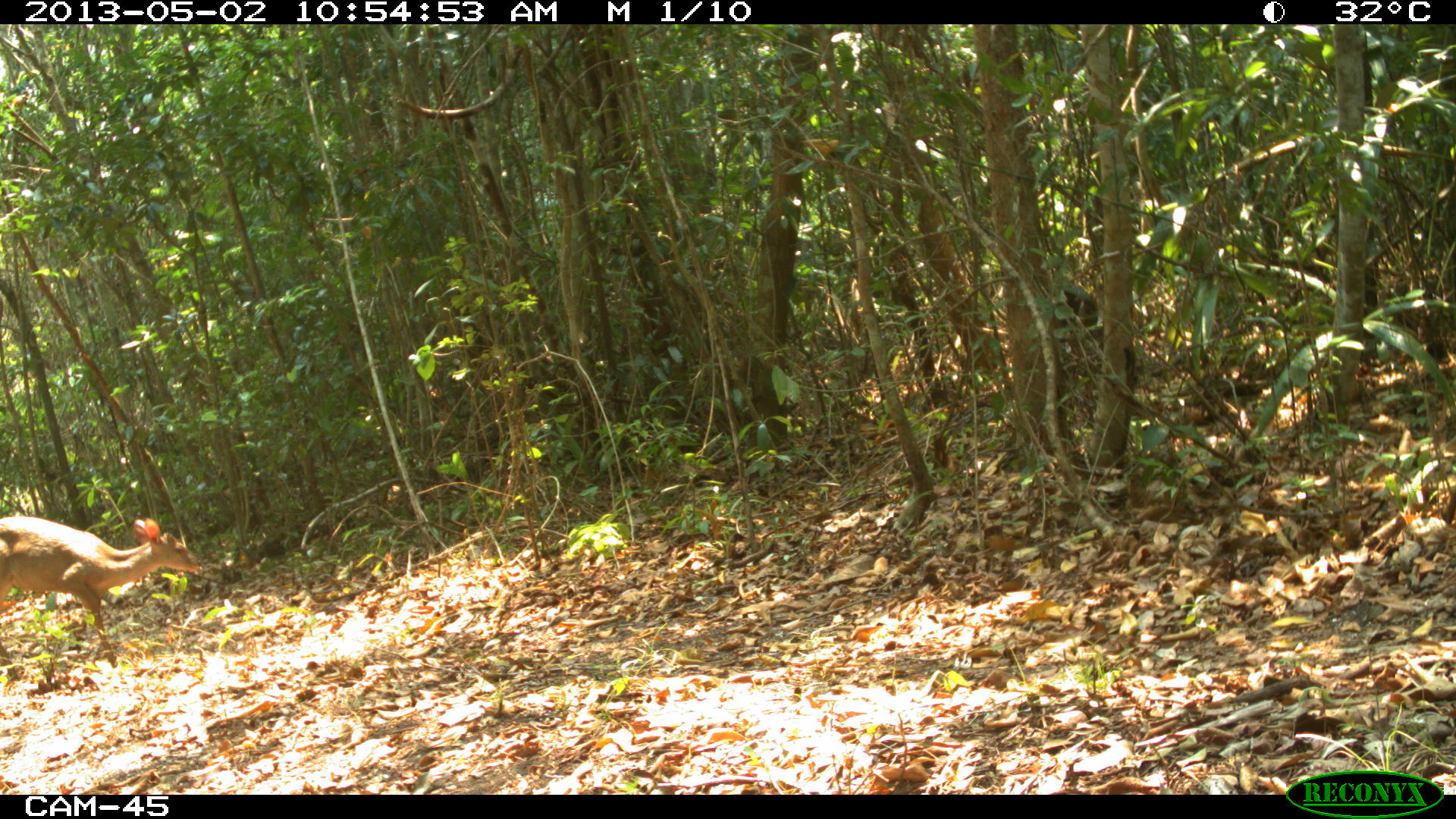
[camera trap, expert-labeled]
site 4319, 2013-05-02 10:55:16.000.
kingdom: Animalia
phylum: Chordata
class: Mammalia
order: Artiodactyla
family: Cervidae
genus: Odocoileus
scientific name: Odocoileus pandora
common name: yucatán brown brocket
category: mazama pandora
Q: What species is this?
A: Mazama pandora (yucatán brown brocket) (Odocoileus pandora).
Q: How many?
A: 1.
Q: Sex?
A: Male.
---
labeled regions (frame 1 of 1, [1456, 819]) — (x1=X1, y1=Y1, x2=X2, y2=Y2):
mazama pandora: (x1=0, y1=515, x2=201, y2=681)